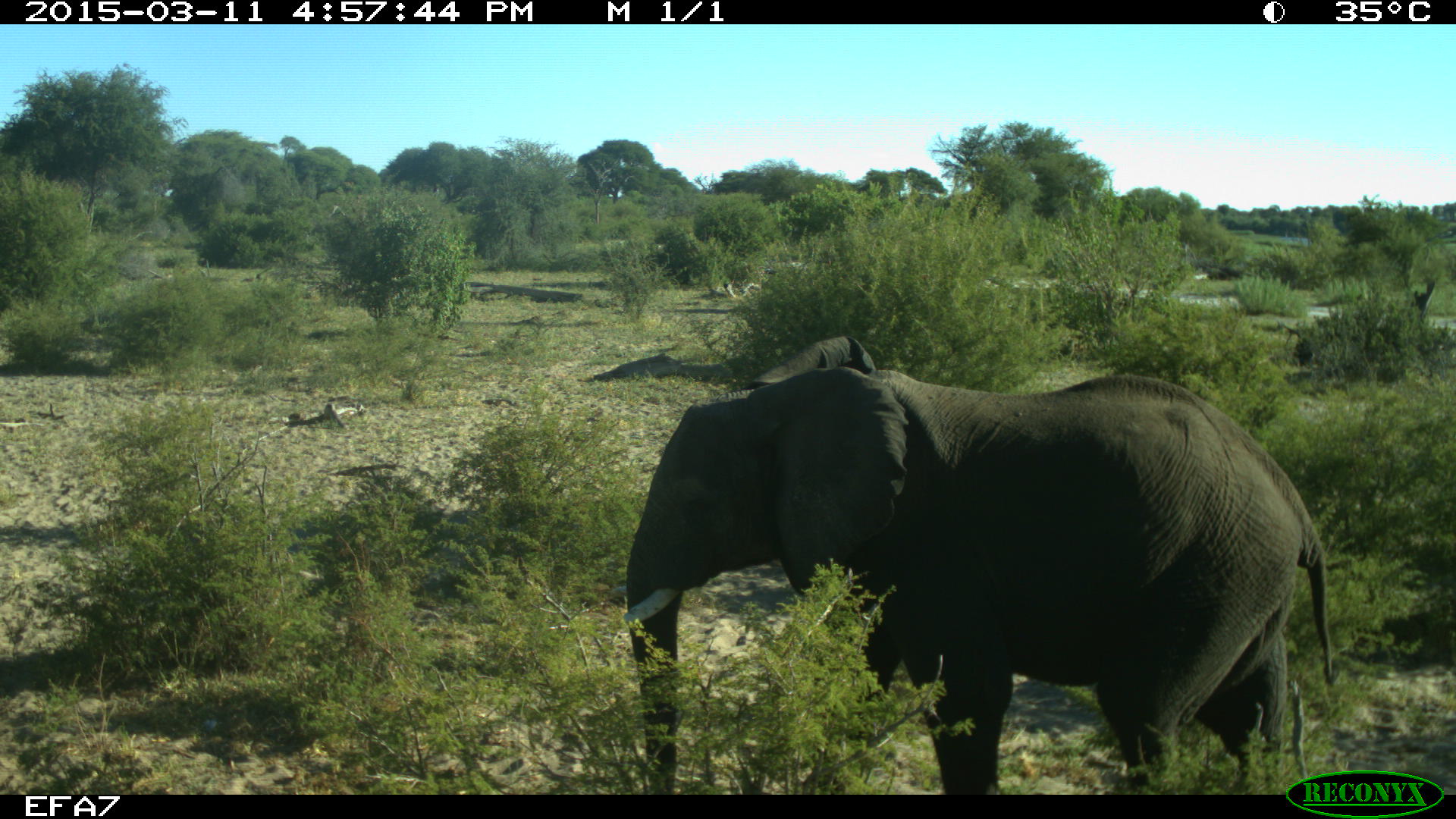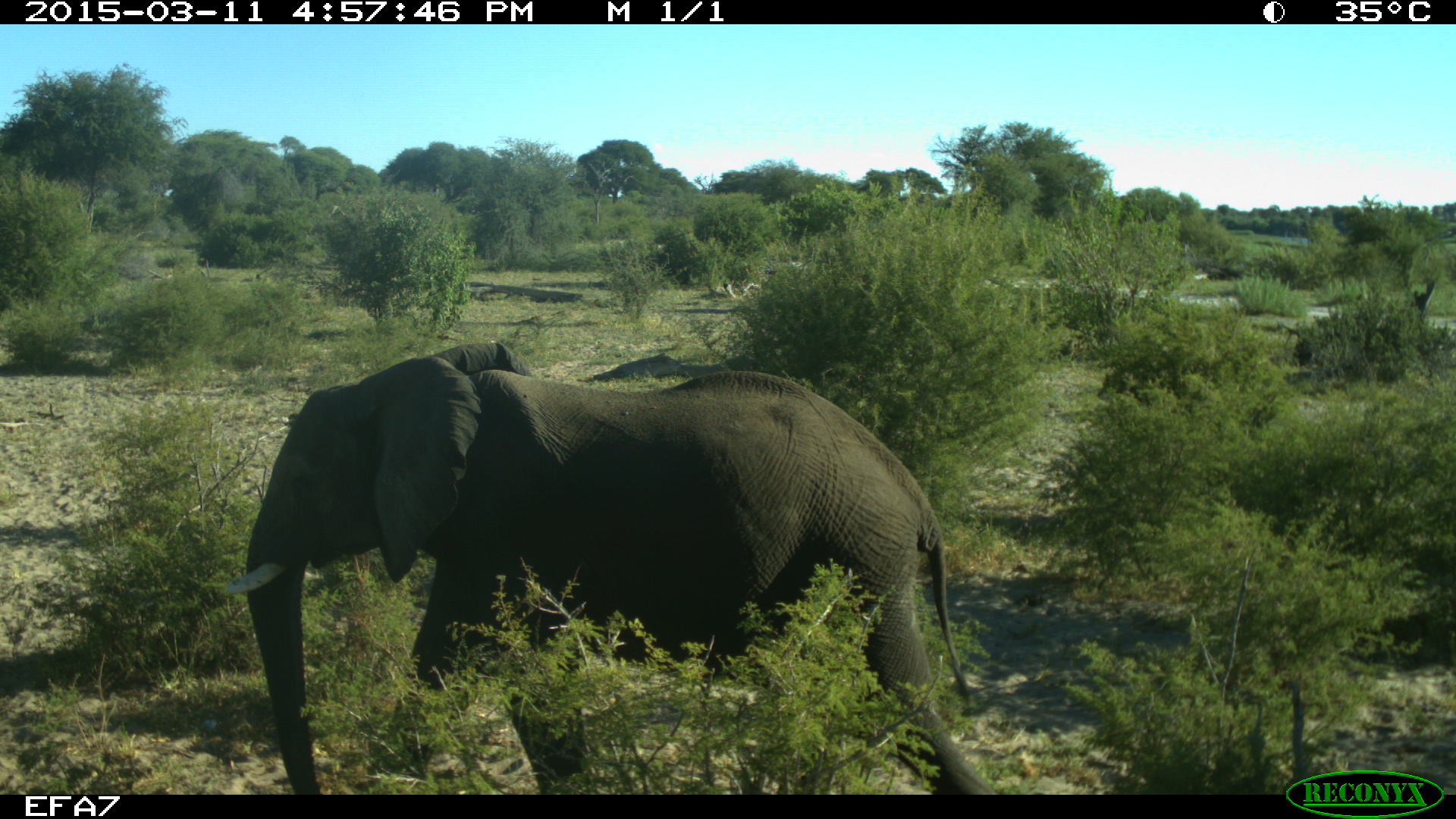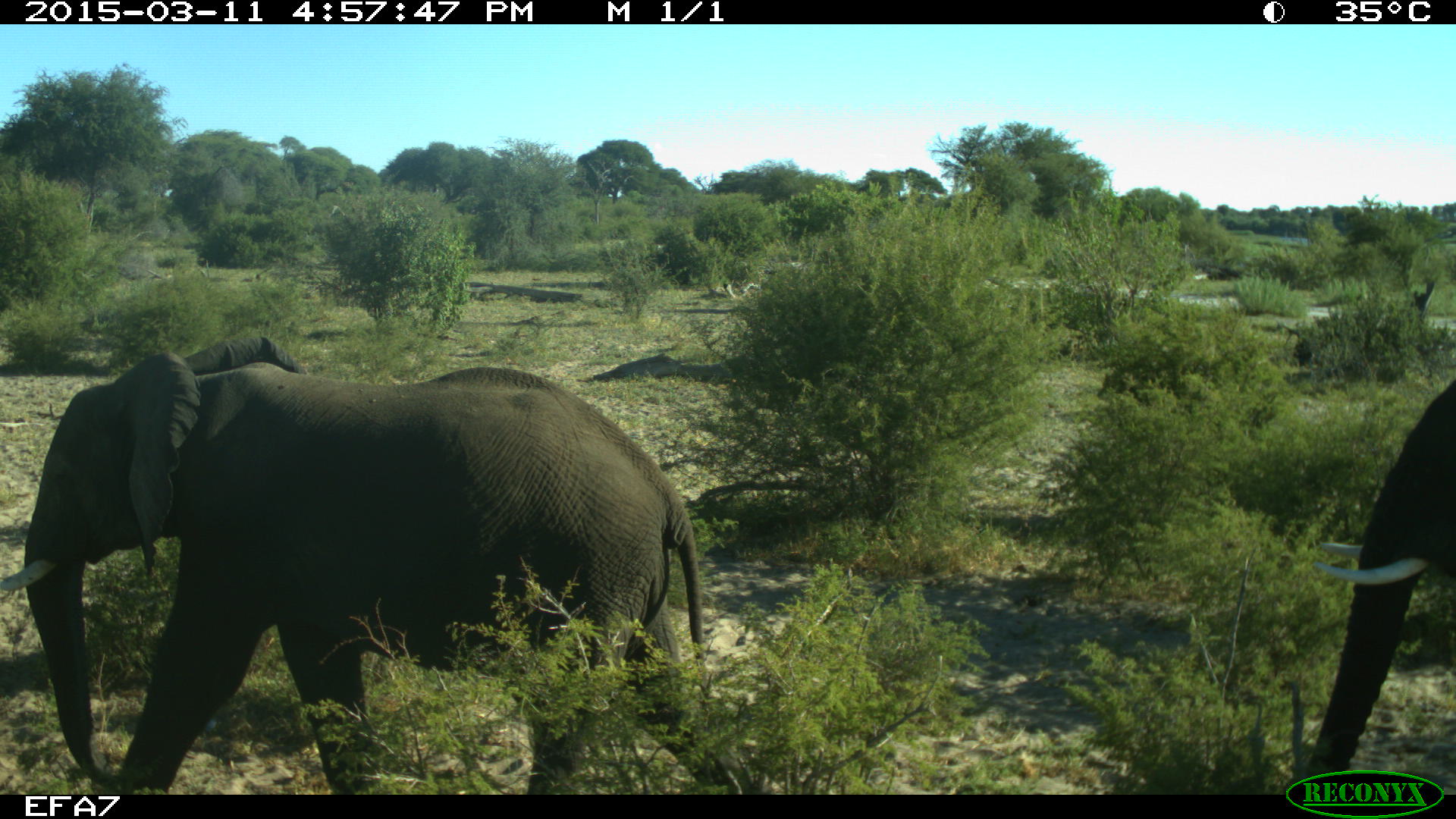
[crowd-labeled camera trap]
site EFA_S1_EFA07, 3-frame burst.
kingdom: Animalia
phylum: Chordata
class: Mammalia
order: Proboscidea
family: Elephantidae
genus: Loxodonta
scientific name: Loxodonta africana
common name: african bush elephant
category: elephant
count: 2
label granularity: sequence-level